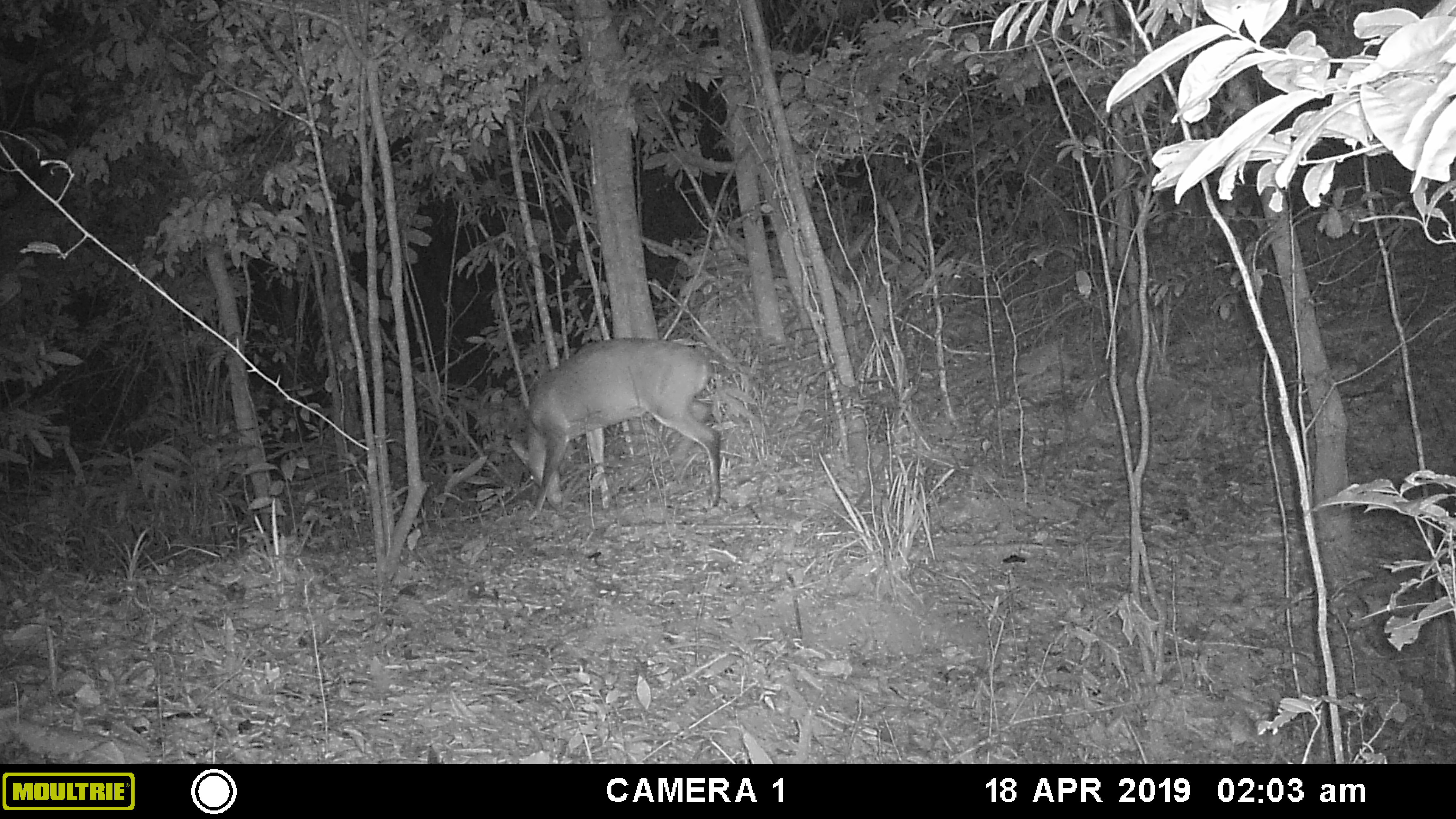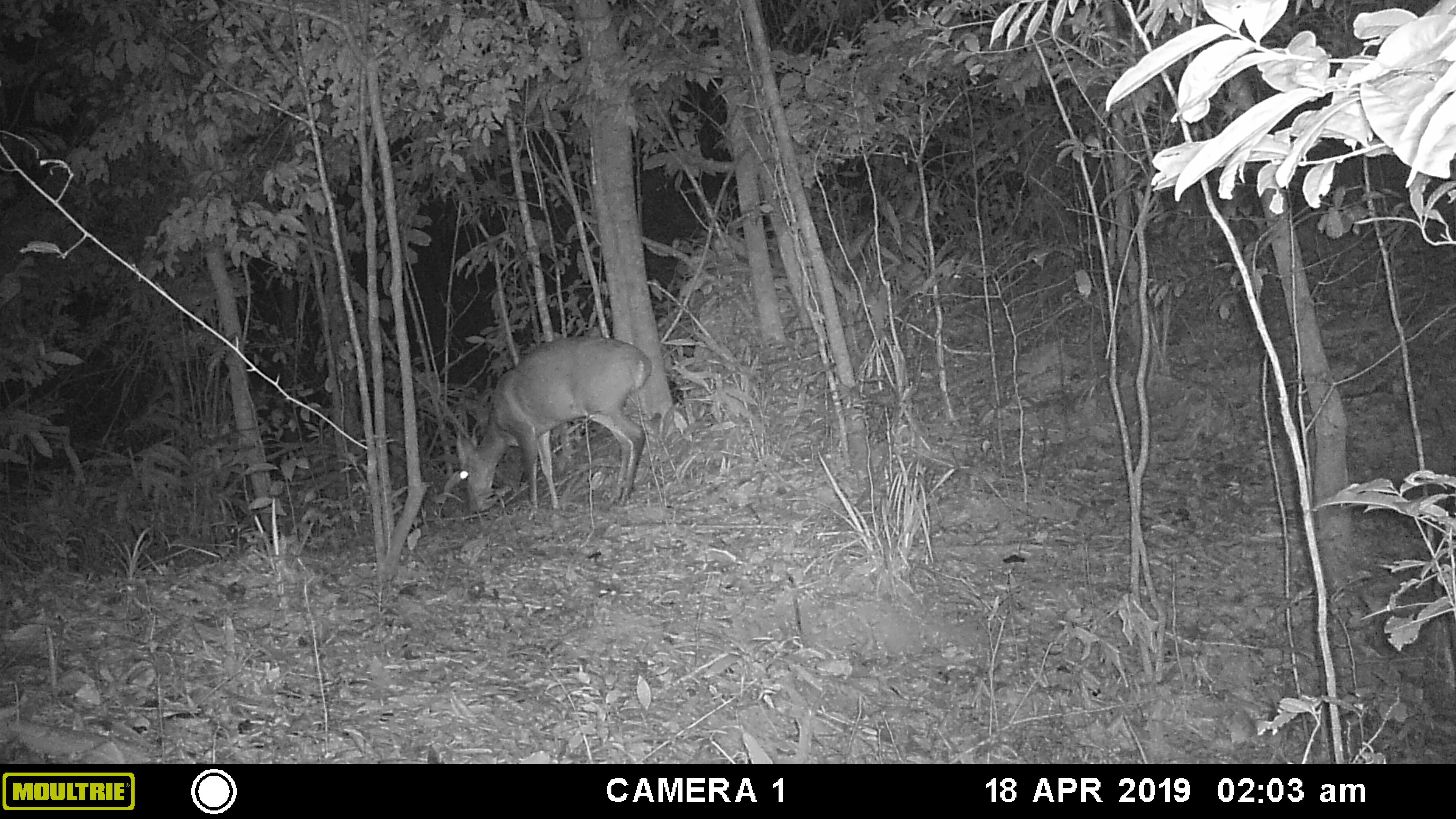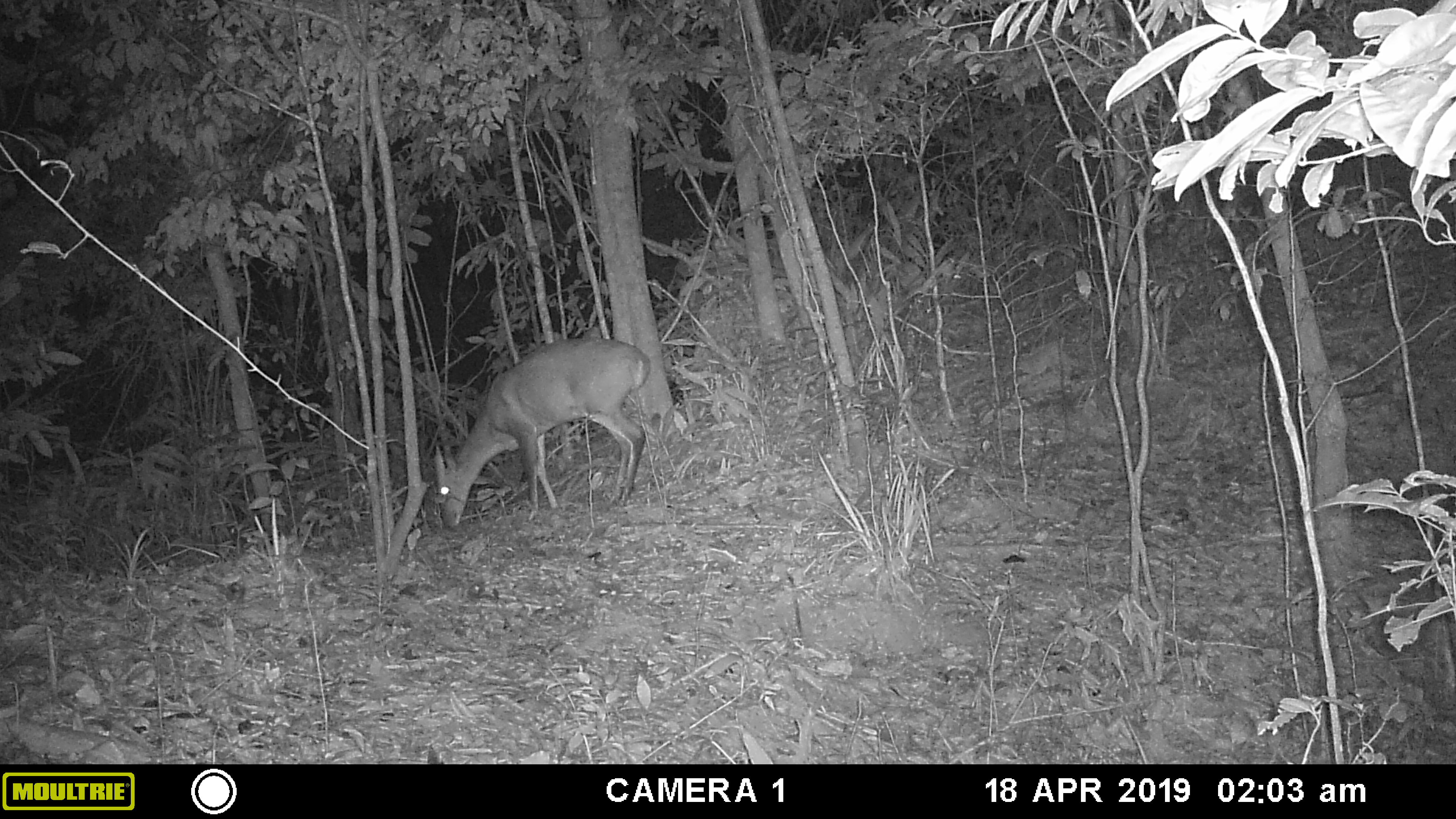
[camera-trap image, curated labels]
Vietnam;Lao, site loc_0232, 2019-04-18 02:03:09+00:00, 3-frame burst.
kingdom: Animalia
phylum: Chordata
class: Mammalia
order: Artiodactyla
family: Cervidae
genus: Muntiacus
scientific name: Muntiacus vuquangensis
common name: large-antlered muntjac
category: large antlered muntjac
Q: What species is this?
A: Large antlered muntjac (large-antlered muntjac) (Muntiacus vuquangensis).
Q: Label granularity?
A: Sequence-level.